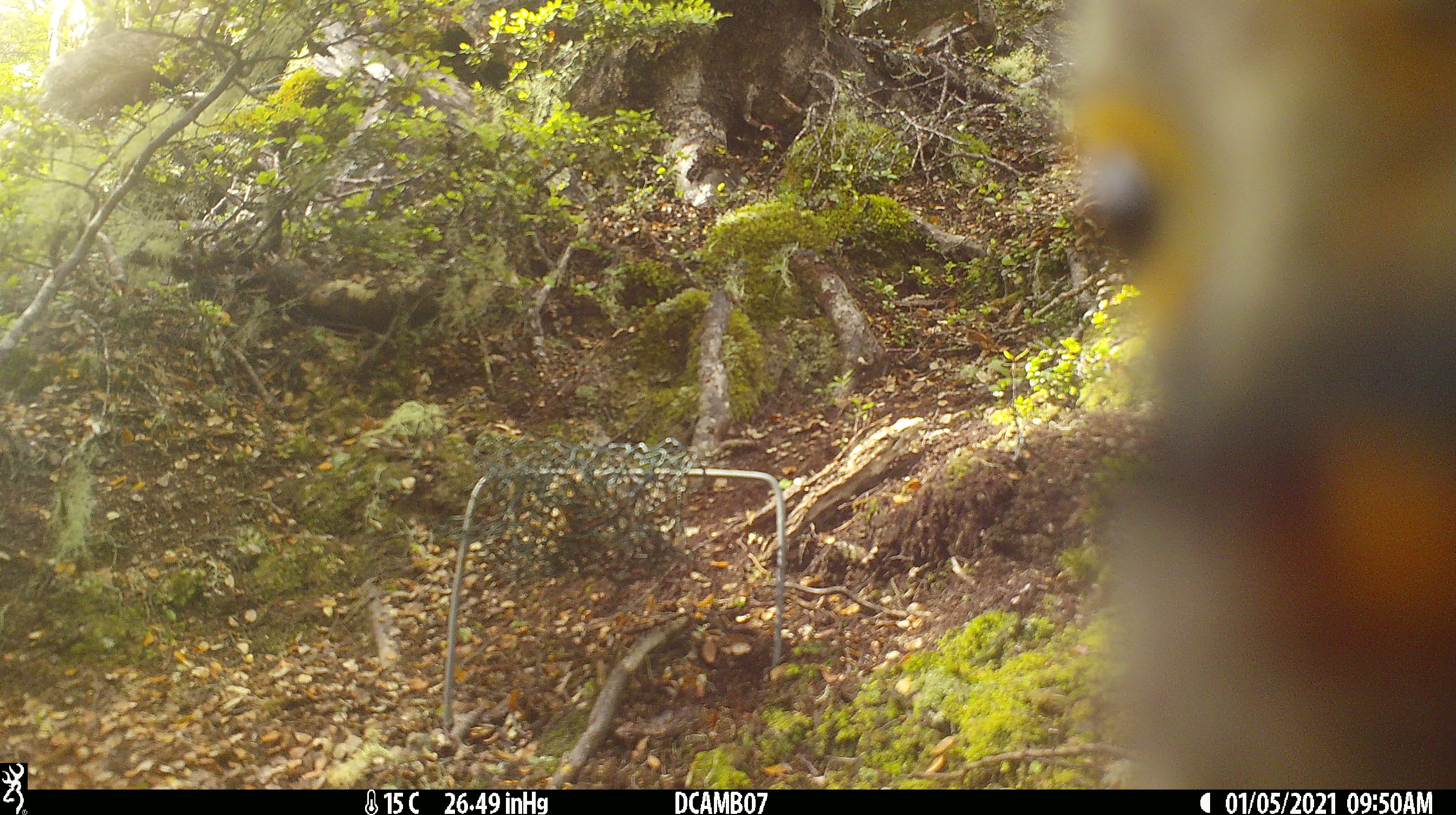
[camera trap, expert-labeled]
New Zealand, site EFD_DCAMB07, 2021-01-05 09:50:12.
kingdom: Animalia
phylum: Chordata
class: Aves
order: Psittaciformes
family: Strigopidae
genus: Nestor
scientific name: Nestor notabilis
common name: kea